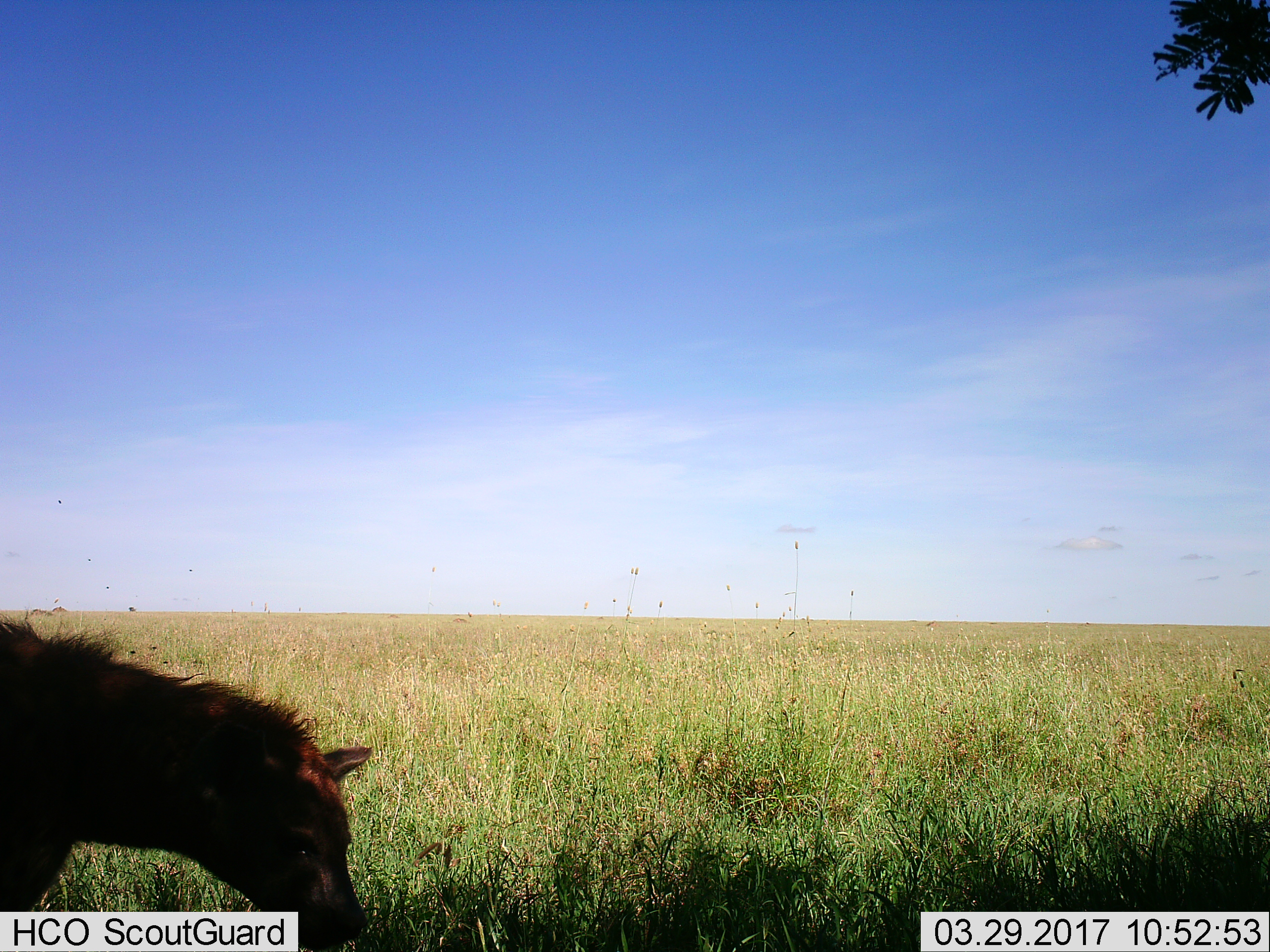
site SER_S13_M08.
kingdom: Animalia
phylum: Chordata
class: Mammalia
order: Carnivora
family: Hyaenidae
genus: Crocuta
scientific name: Crocuta crocuta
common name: spotted hyena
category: hyenaspotted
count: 1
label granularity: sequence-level